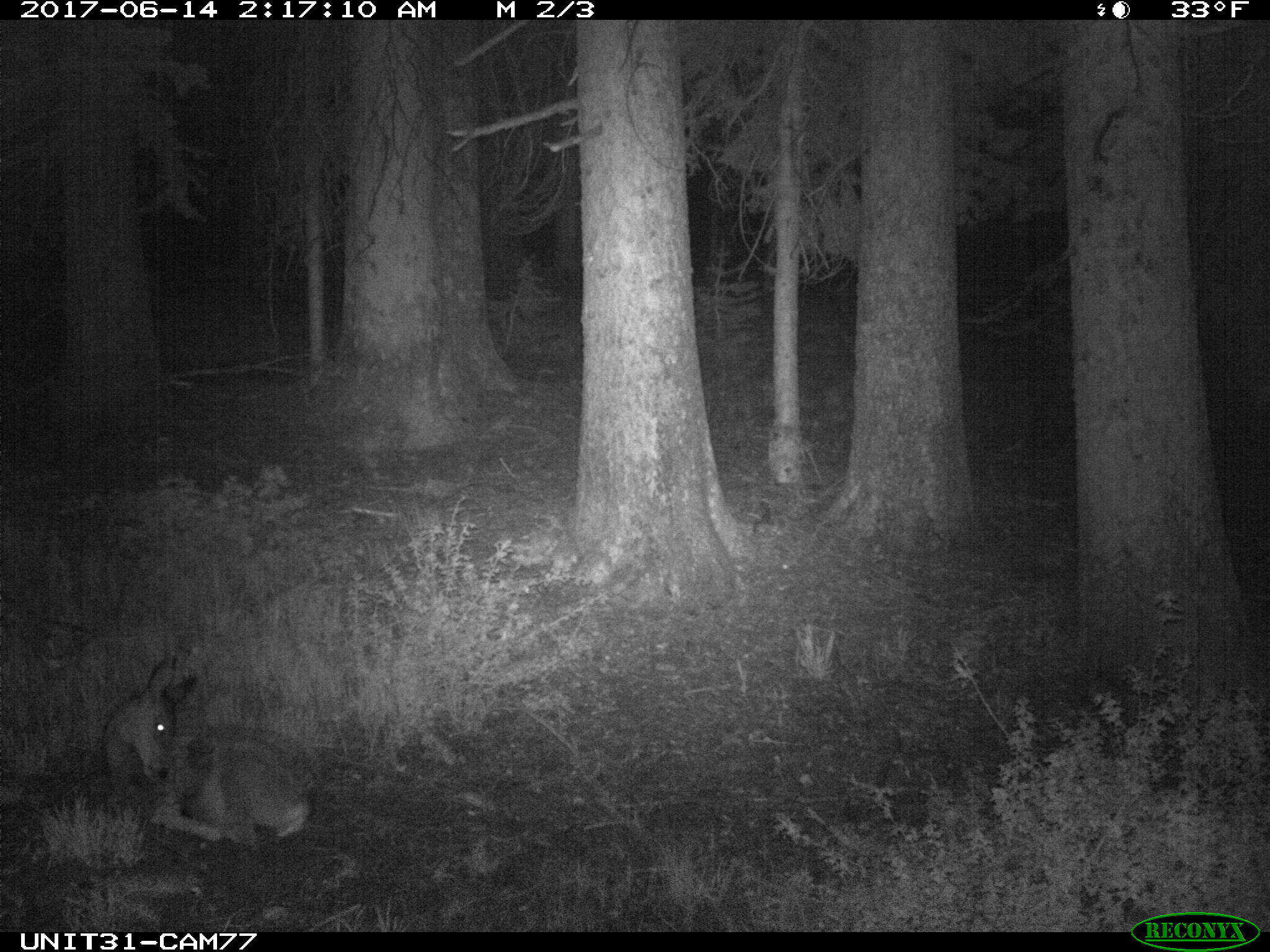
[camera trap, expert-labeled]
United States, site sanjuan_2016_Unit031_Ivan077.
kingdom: Animalia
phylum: Chordata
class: Mammalia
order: Artiodactyla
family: Cervidae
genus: Odocoileus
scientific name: Odocoileus hemionus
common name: mule deer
Odocoileus hemionus (mule deer).